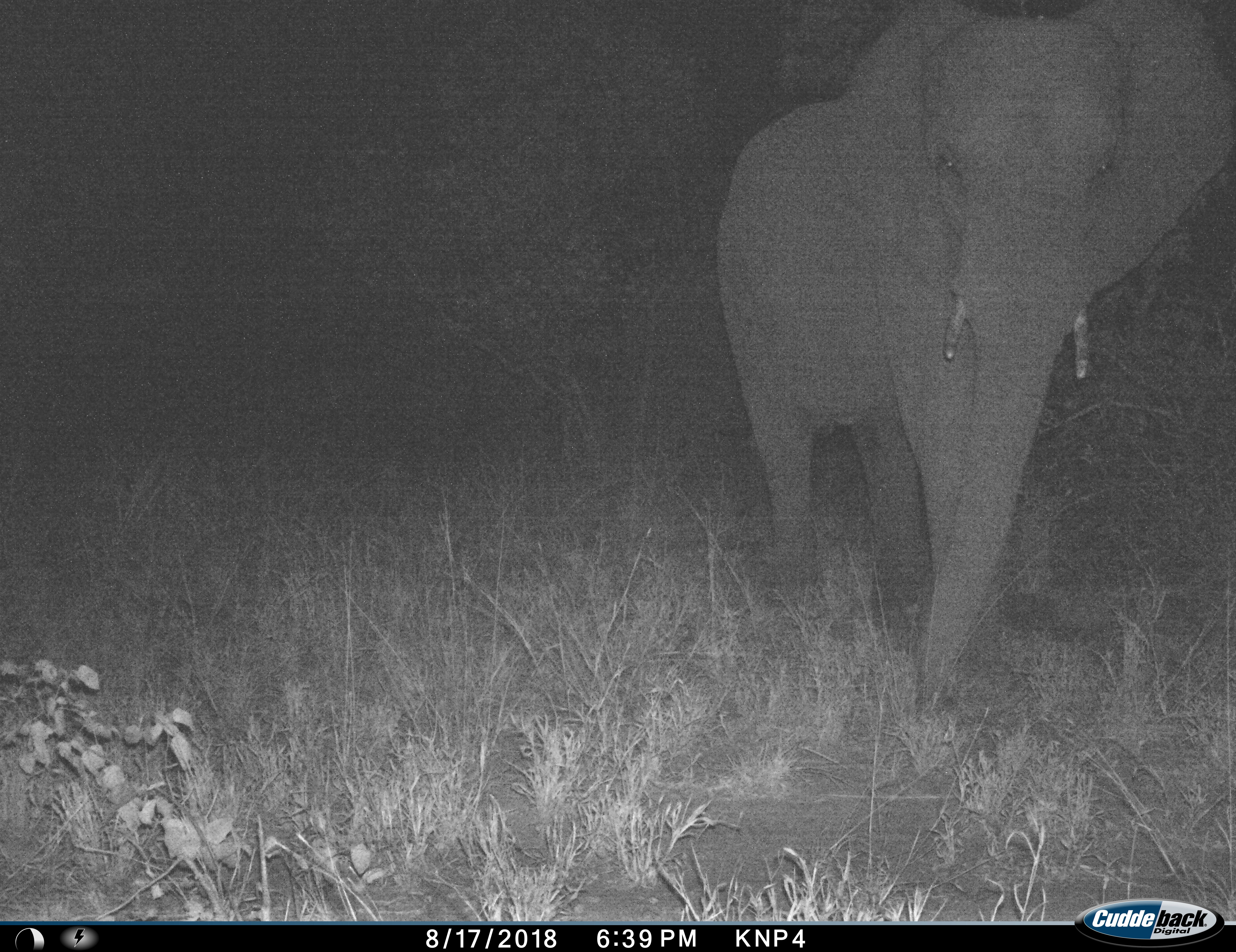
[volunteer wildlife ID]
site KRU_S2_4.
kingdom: Animalia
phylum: Chordata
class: Mammalia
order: Proboscidea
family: Elephantidae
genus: Loxodonta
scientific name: Loxodonta africana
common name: african bush elephant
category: elephant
Elephant (african bush elephant) (Loxodonta africana), count 1. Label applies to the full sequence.